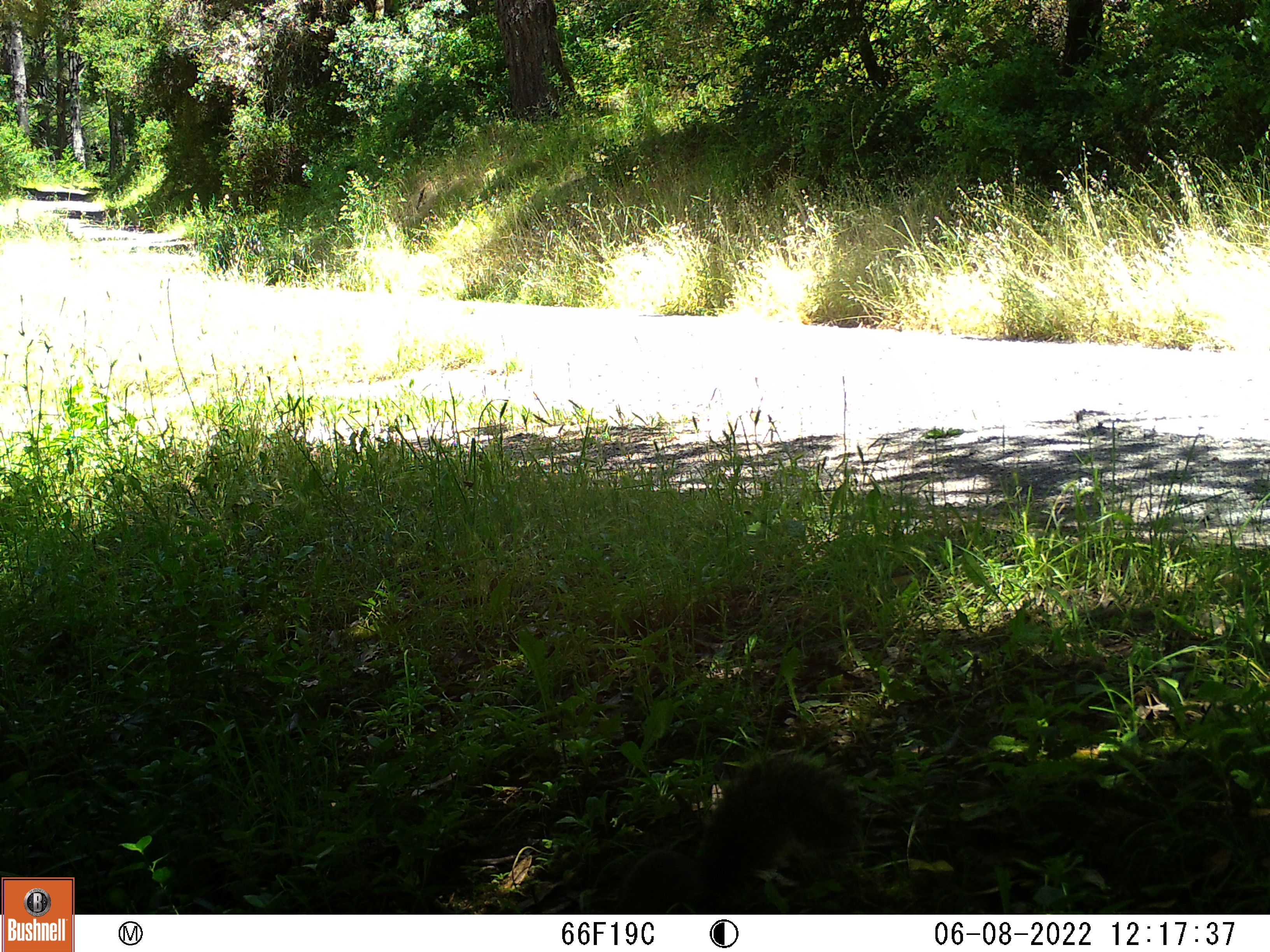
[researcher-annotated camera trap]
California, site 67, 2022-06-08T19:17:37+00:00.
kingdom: Animalia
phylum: Chordata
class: Mammalia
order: Rodentia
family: Sciuridae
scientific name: Sciuridae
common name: squirrel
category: unknown squirrel